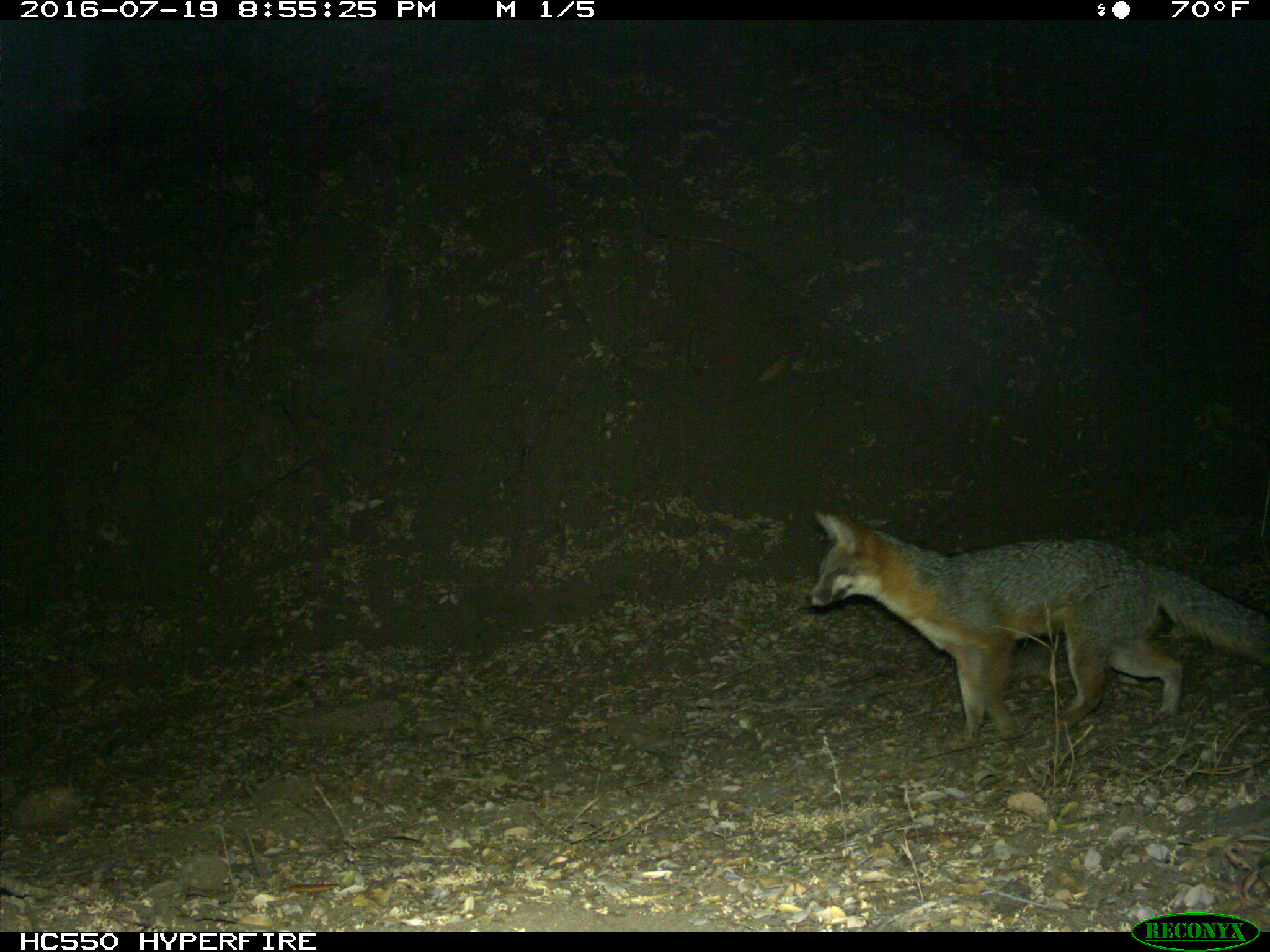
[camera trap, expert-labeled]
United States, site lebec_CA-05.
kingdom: Animalia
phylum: Chordata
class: Mammalia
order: Carnivora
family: Canidae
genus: Urocyon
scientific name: Urocyon cinereoargenteus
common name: gray fox